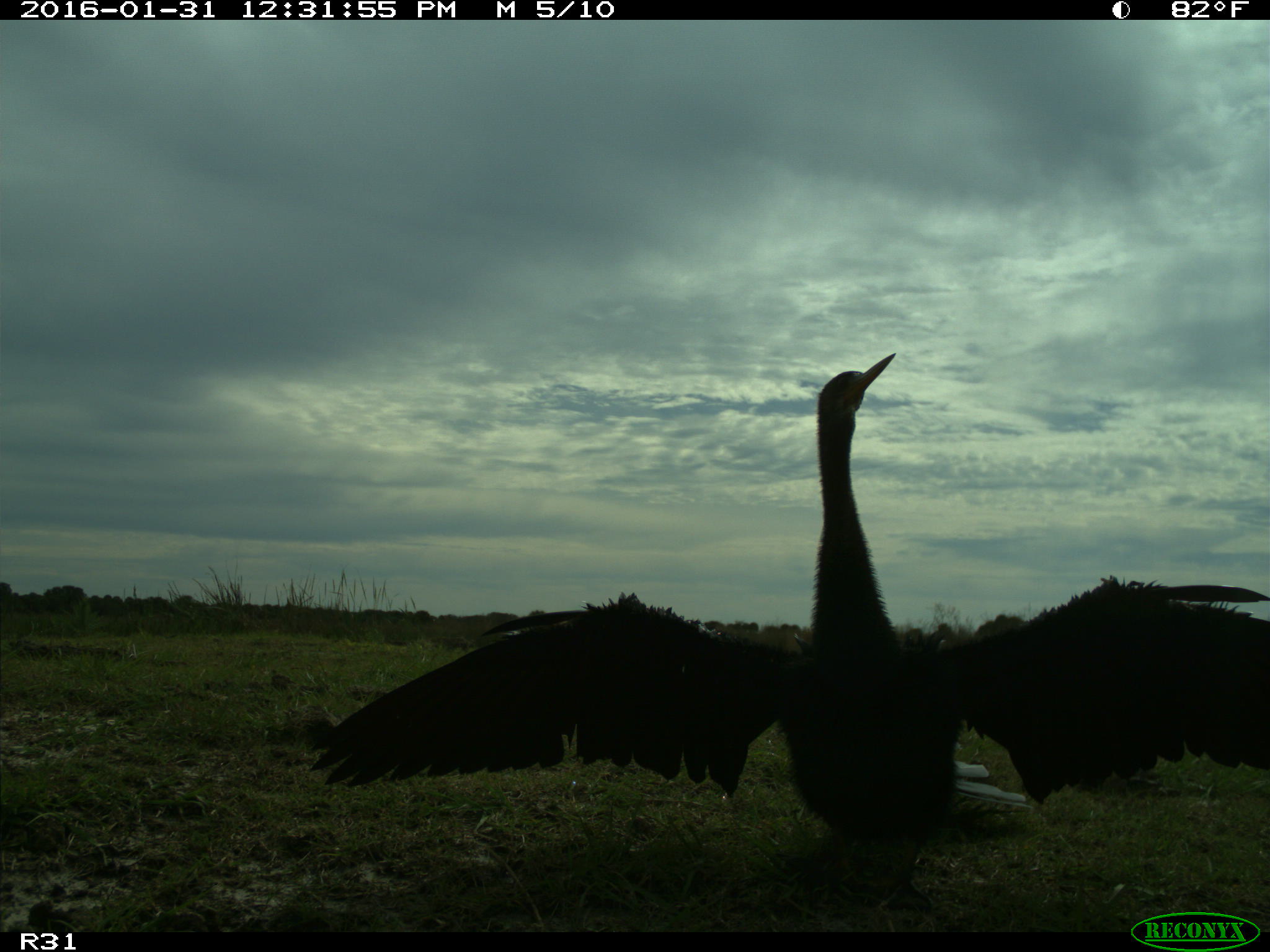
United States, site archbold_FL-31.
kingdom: Animalia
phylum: Chordata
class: Aves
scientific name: Aves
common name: birds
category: unidentified bird